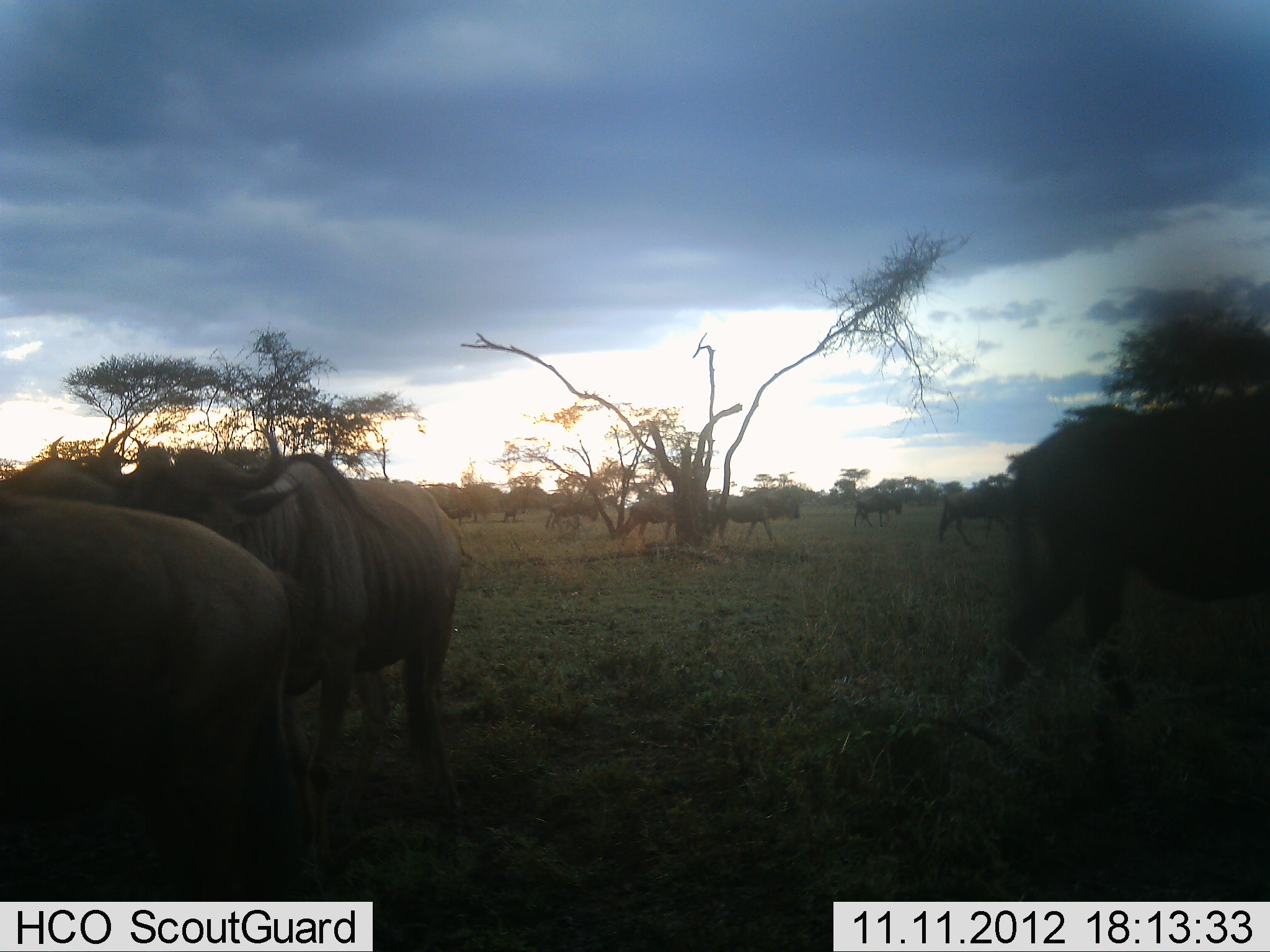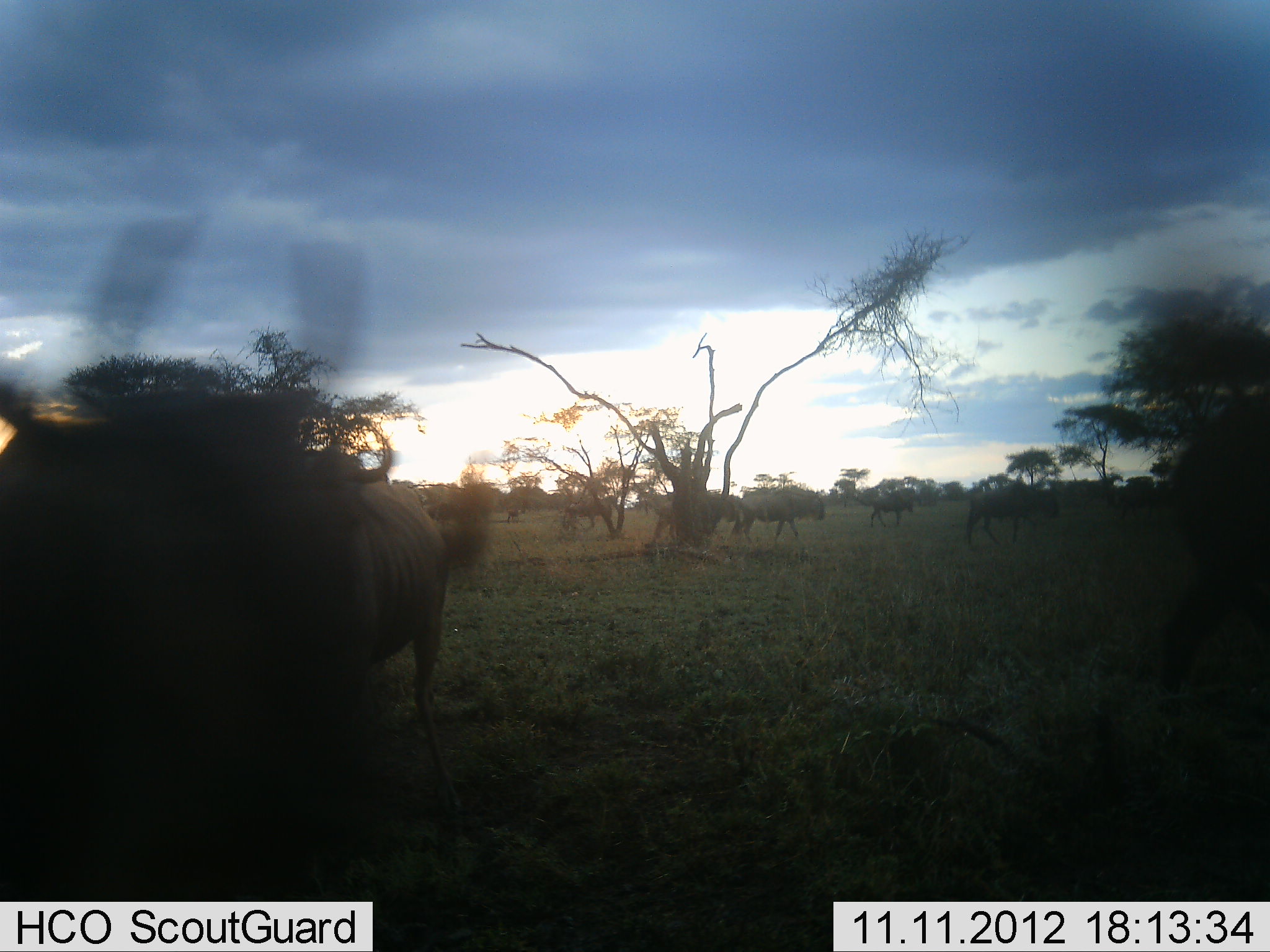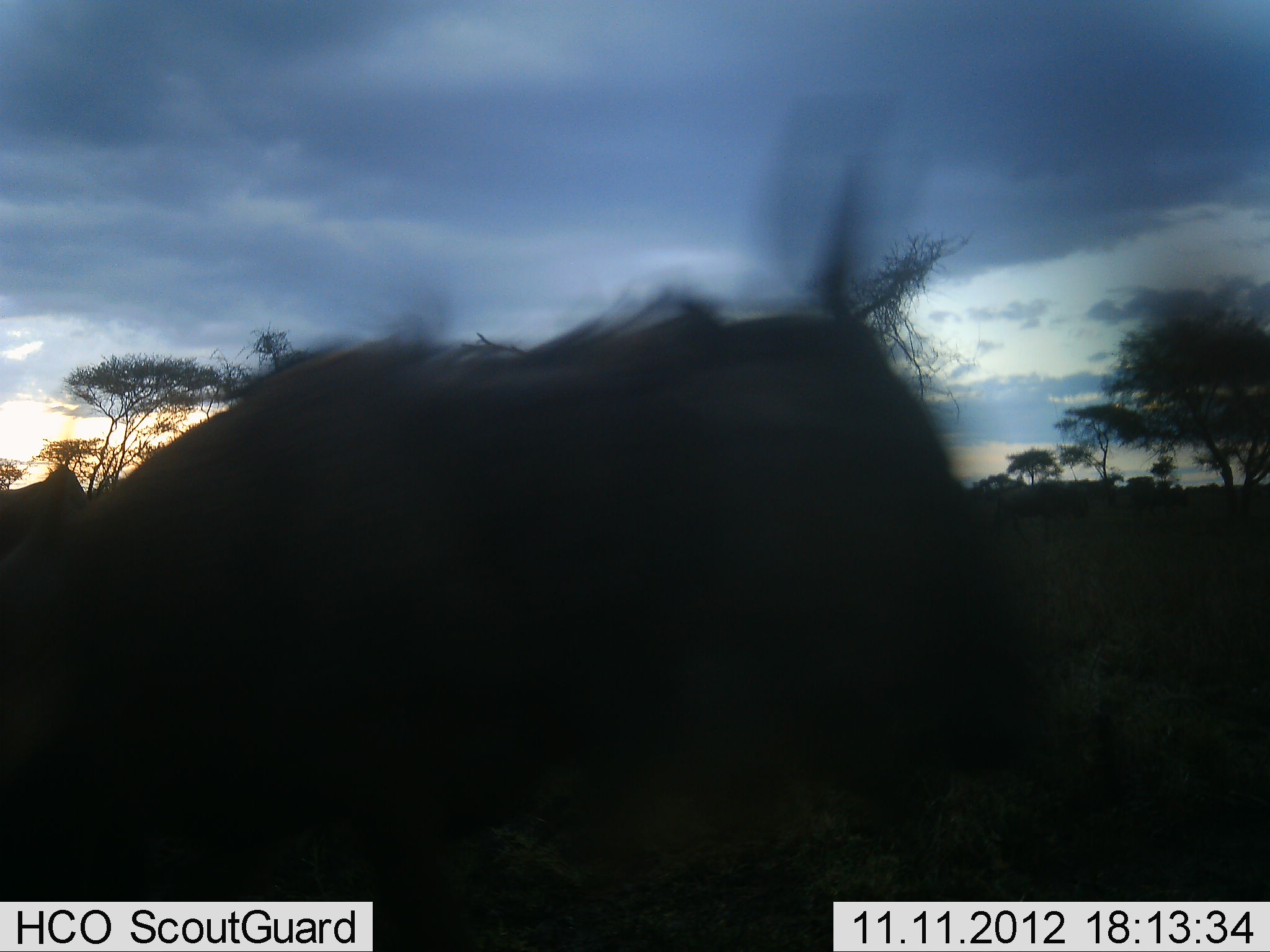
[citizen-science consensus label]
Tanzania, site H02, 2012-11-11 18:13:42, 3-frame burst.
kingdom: Animalia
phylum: Chordata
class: Mammalia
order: Artiodactyla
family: Bovidae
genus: Connochaetes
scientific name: Connochaetes taurinus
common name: blue wildebeest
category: wildebeest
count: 11-50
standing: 20%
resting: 0%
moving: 90%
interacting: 0%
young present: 0%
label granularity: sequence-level